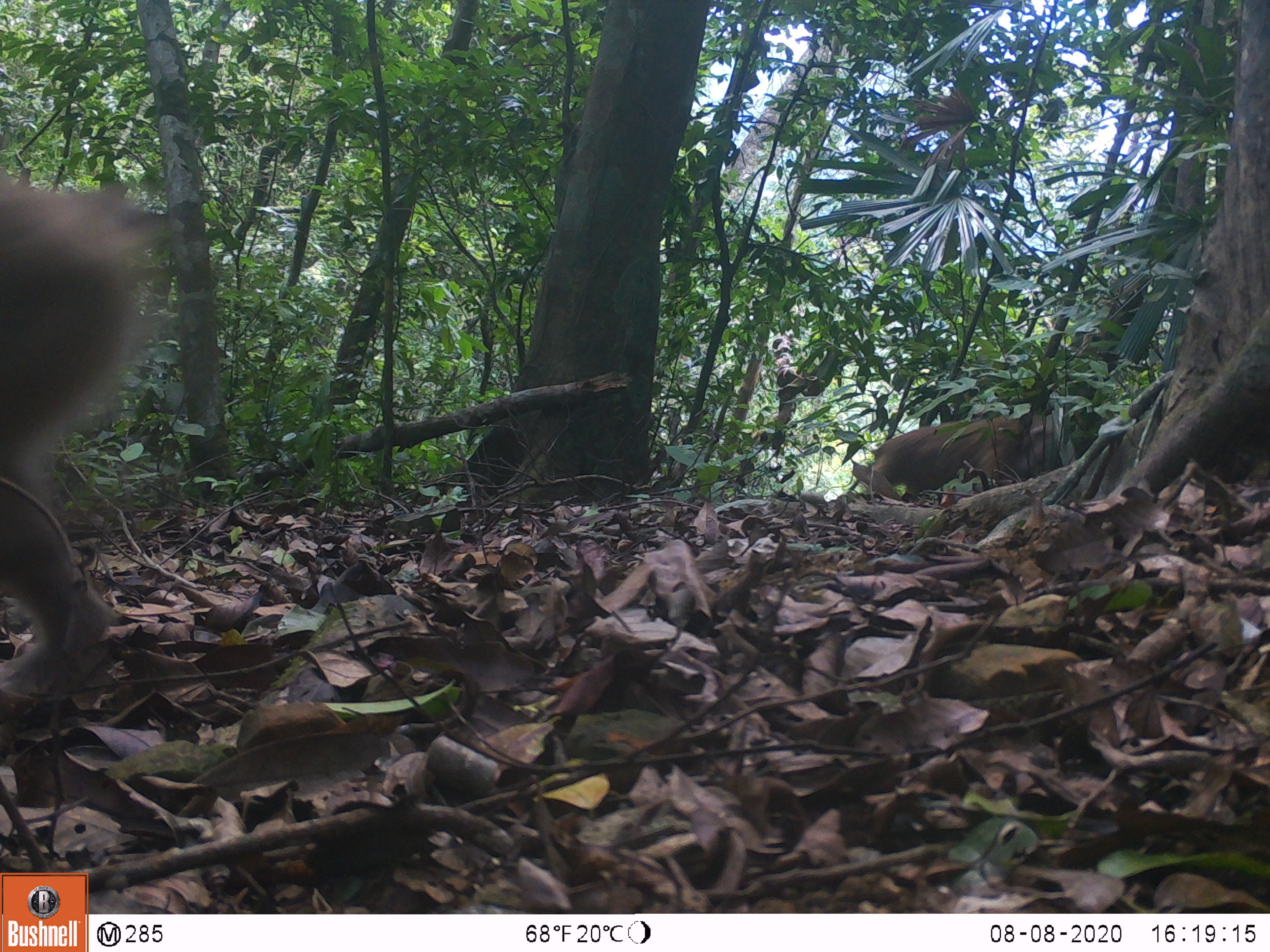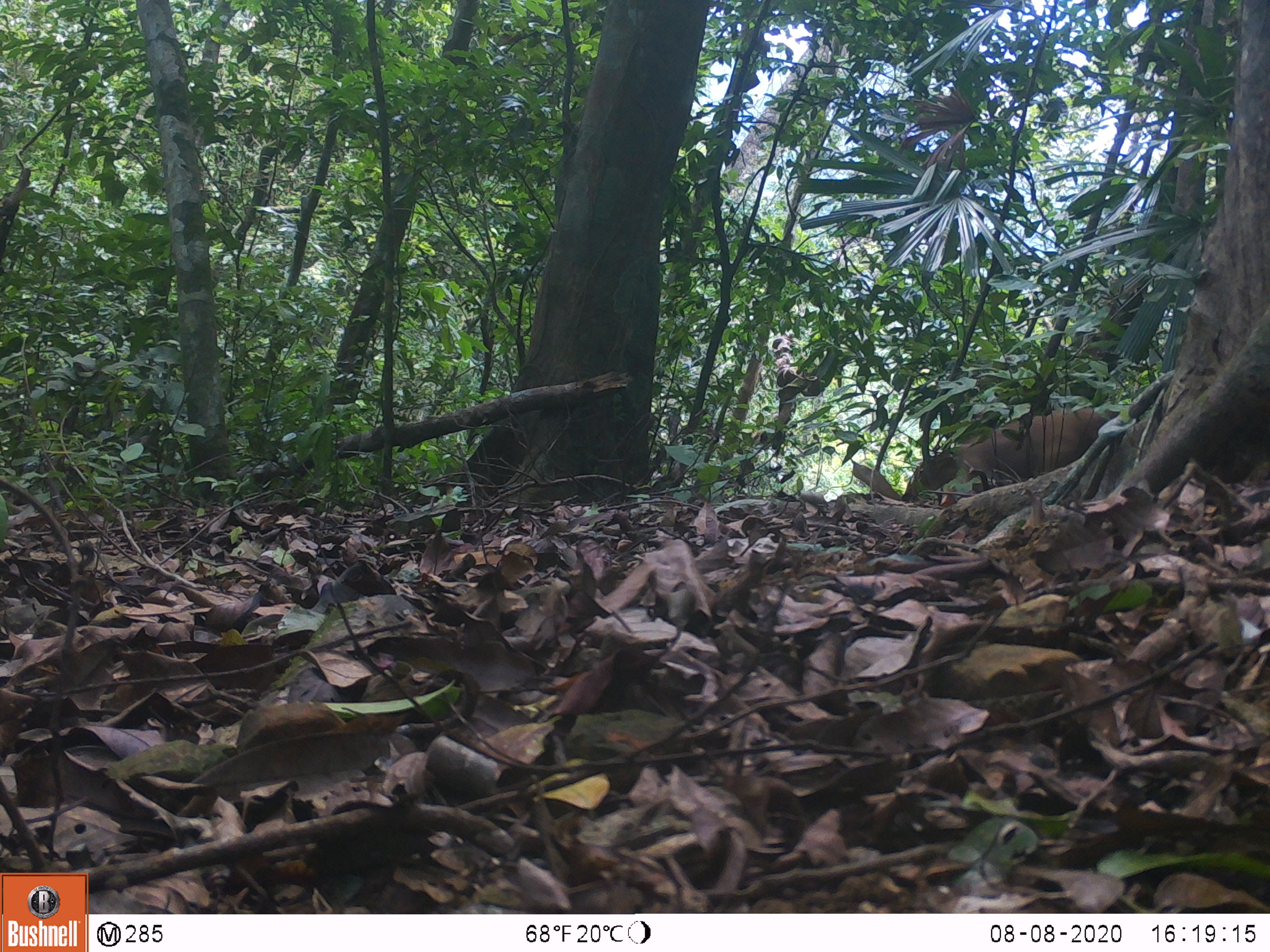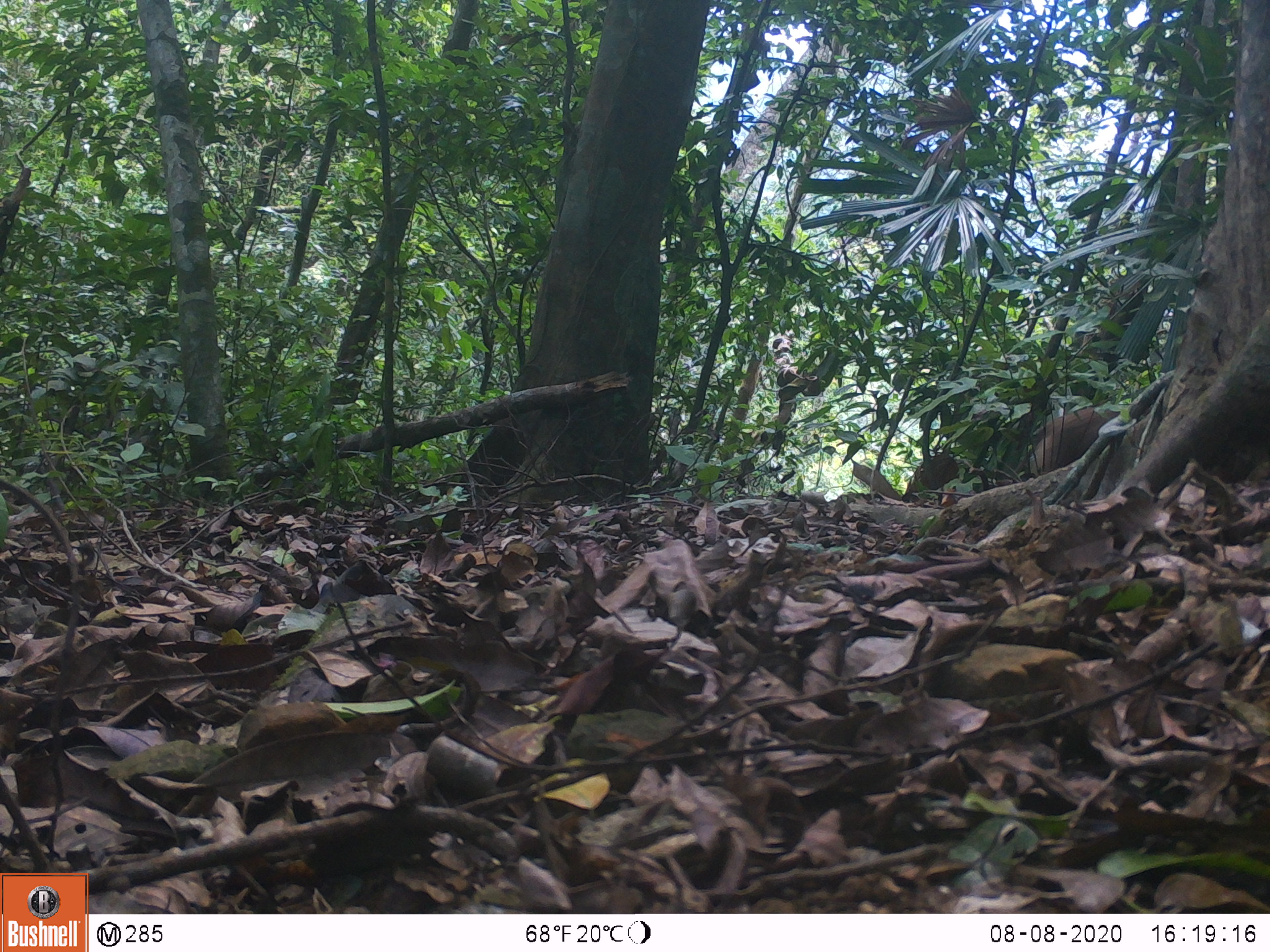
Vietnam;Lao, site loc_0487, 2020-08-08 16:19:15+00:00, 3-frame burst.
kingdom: Animalia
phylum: Chordata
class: Mammalia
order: Primates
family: Cercopithecidae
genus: Macaca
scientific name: Macaca nemestrina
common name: pig-tailed macaque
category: pig tailed macaque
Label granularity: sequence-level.